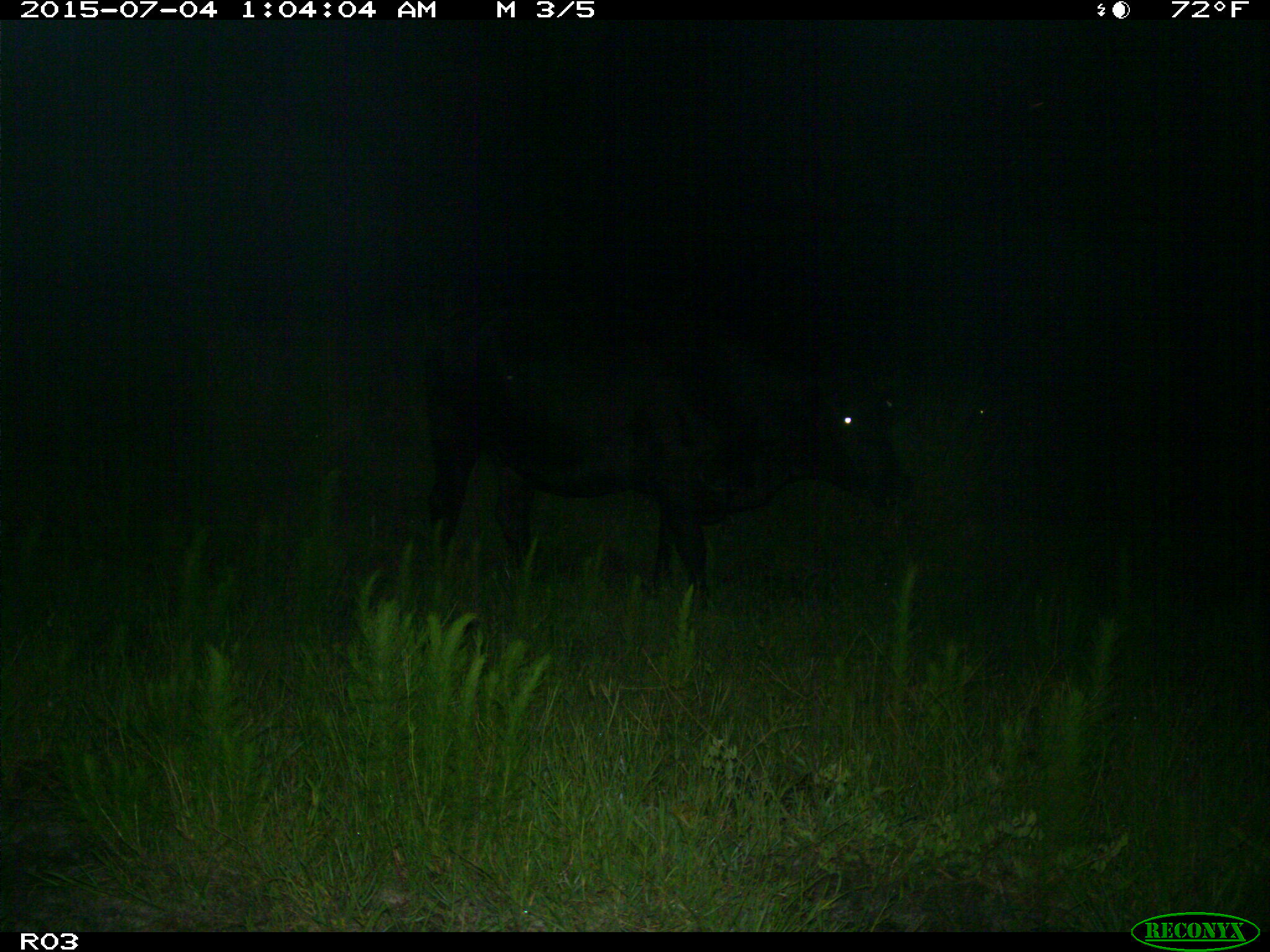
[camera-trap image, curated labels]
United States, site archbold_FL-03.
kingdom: Animalia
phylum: Chordata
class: Mammalia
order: Artiodactyla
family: Bovidae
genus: Bos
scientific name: Bos taurus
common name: domestic cow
Bos taurus (domestic cow).